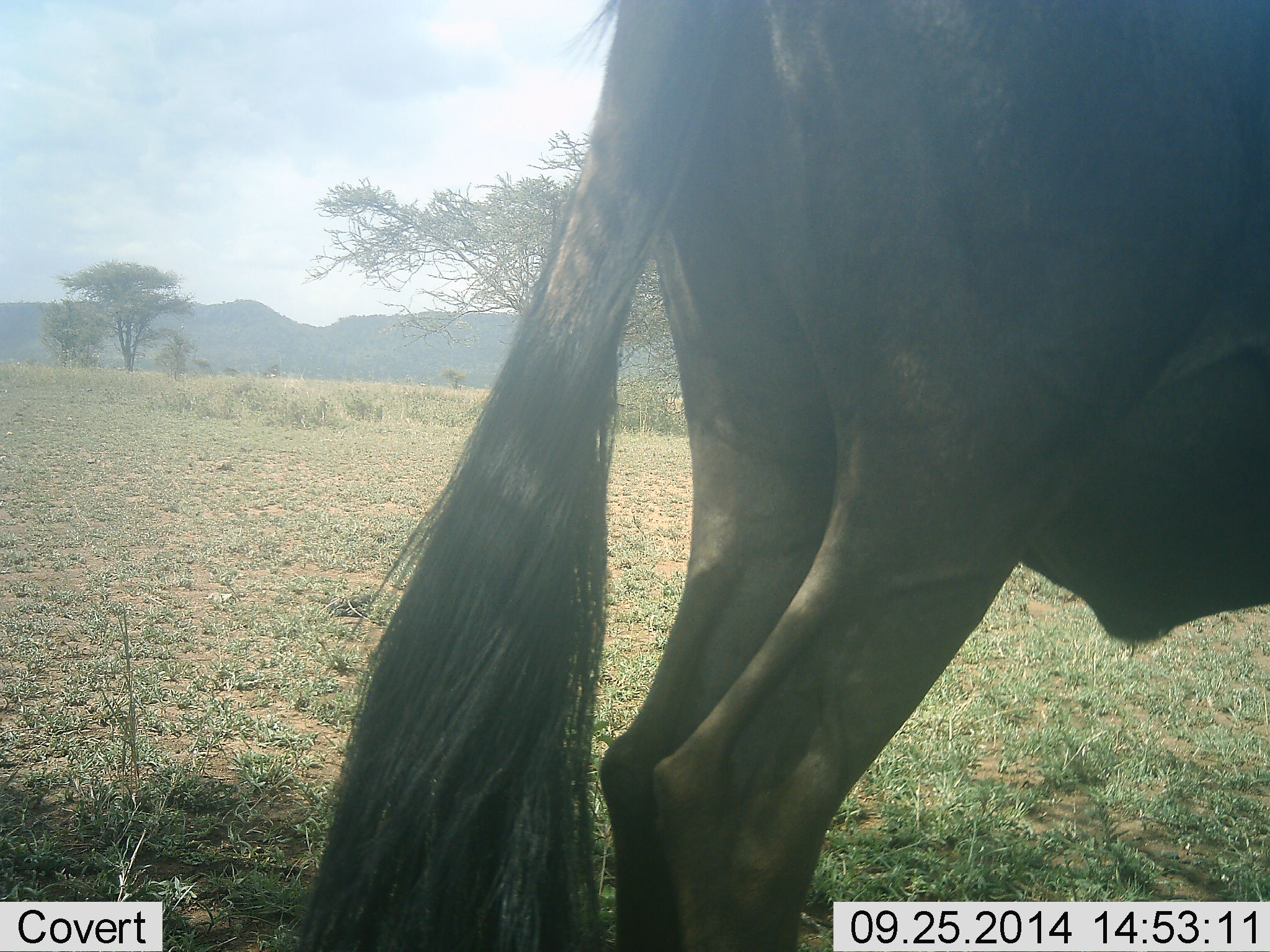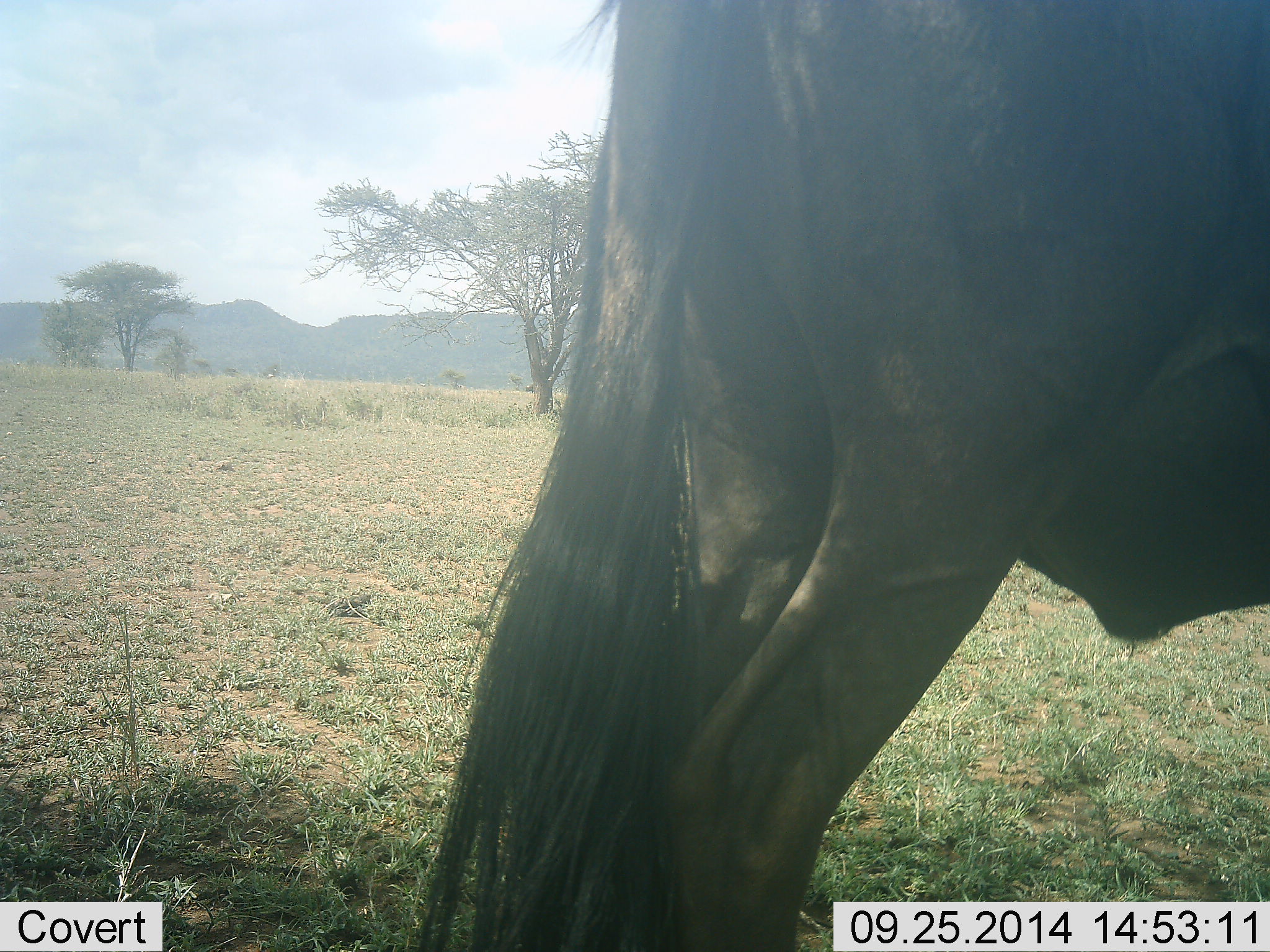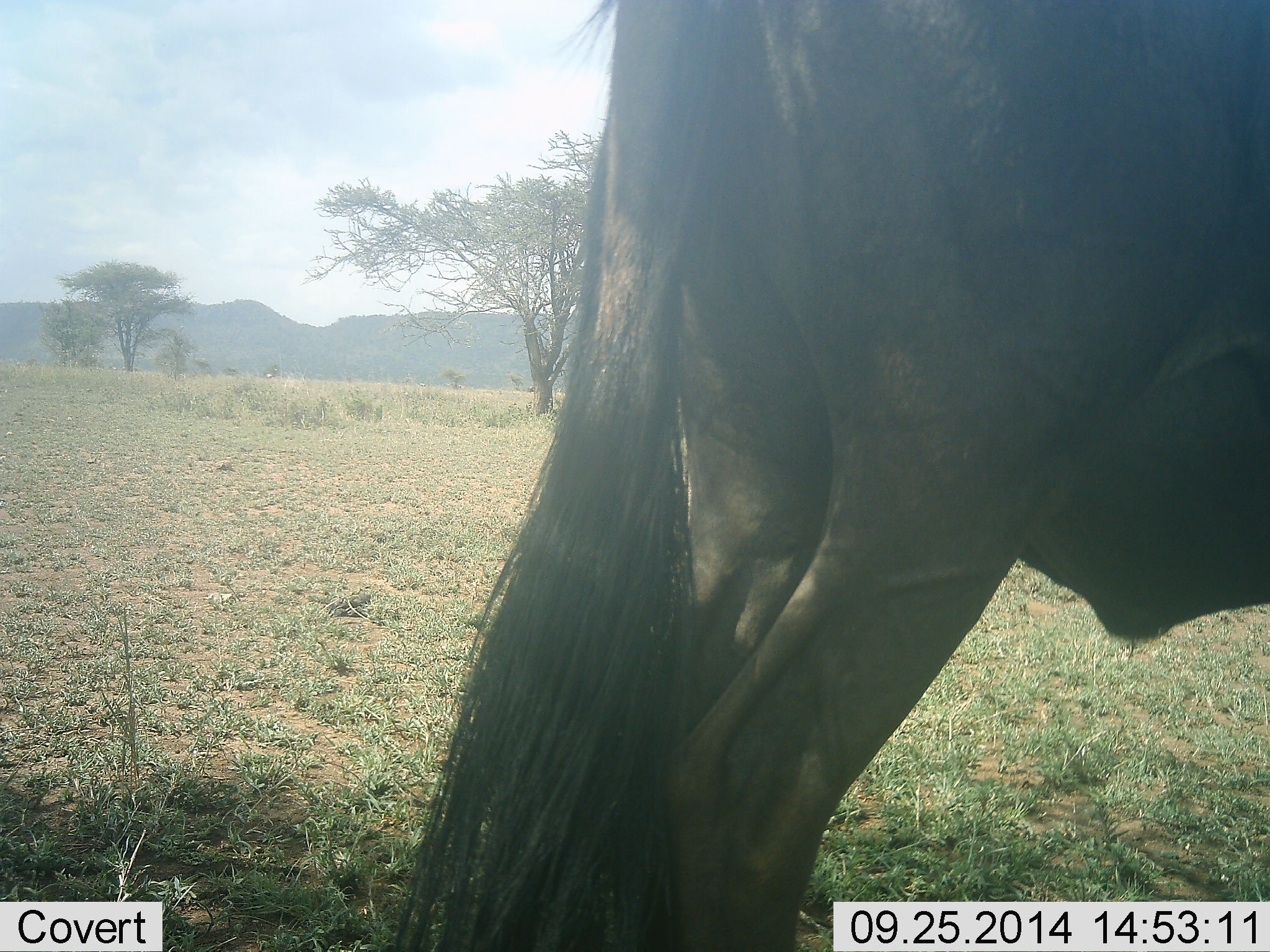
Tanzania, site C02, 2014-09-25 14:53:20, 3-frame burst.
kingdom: Animalia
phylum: Chordata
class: Mammalia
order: Artiodactyla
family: Bovidae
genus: Connochaetes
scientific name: Connochaetes taurinus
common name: blue wildebeest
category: wildebeest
Wildebeest (blue wildebeest) (Connochaetes taurinus), count 1. Behavior (volunteer vote fractions): standing 100%, resting 10%, moving 10%, interacting 10%. Young present (vote fraction): 0%. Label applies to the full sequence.